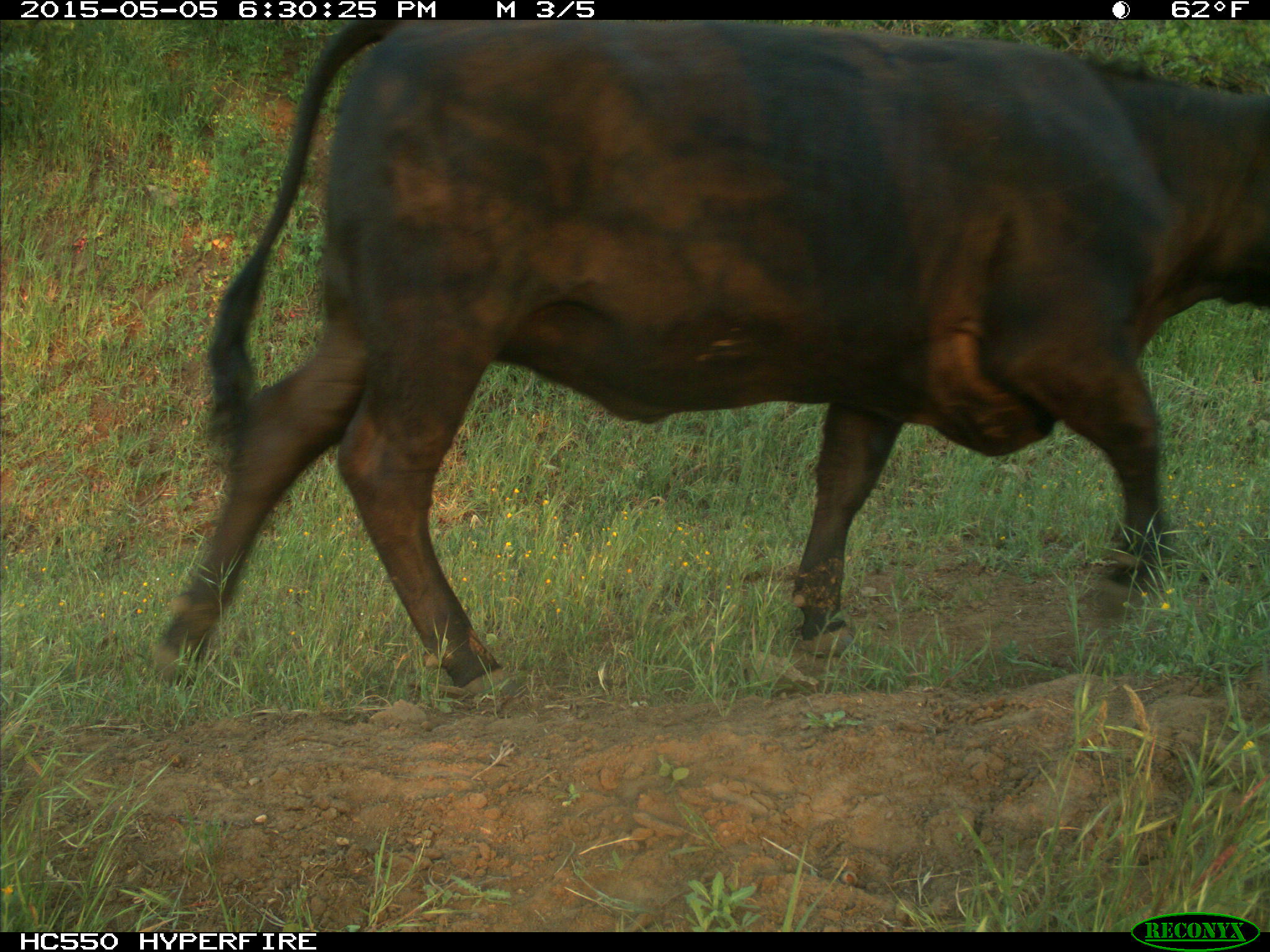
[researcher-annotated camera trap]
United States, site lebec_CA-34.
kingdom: Animalia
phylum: Chordata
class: Mammalia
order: Artiodactyla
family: Bovidae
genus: Bos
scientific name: Bos taurus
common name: domestic cow